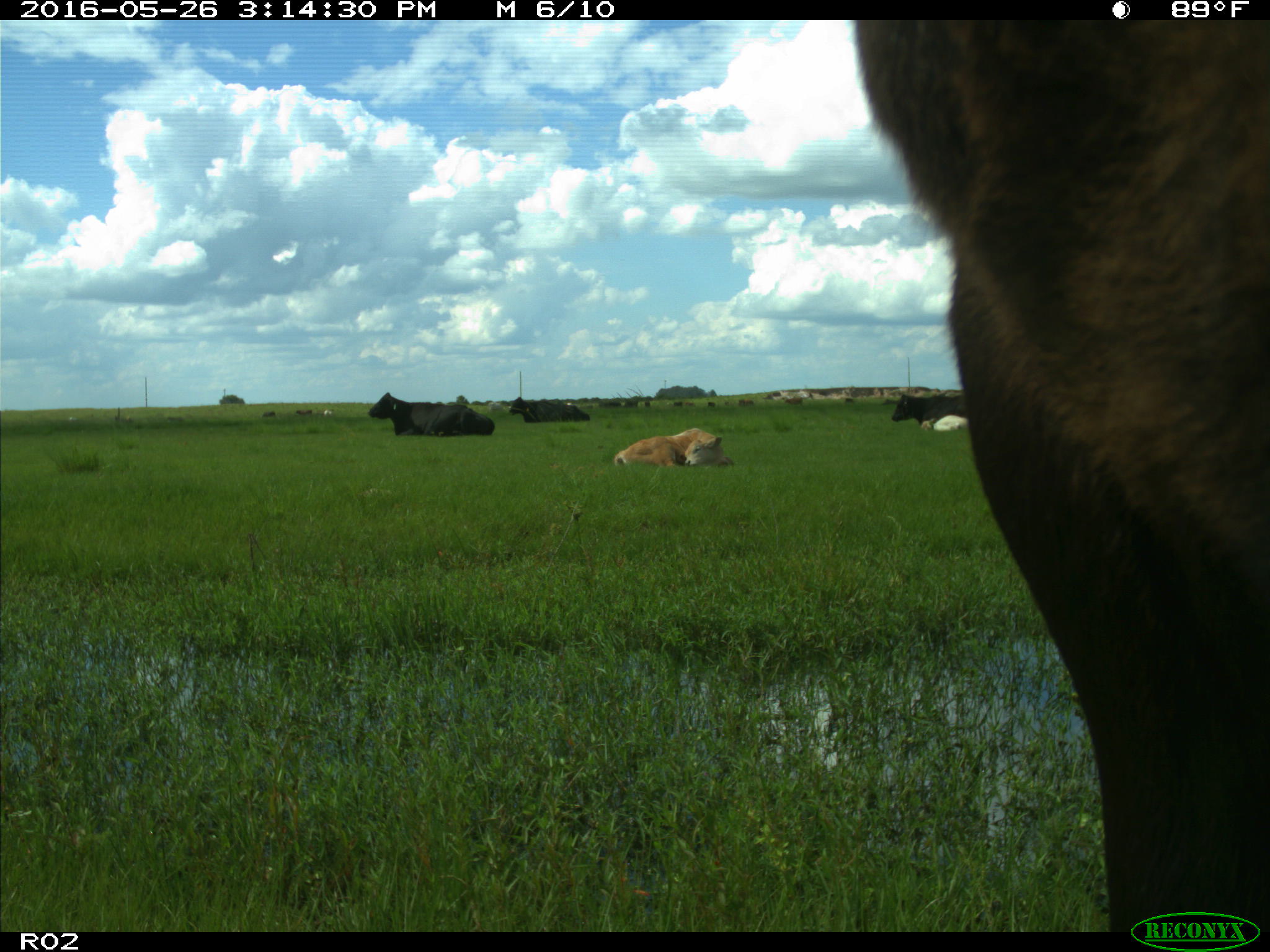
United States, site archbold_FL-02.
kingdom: Animalia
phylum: Chordata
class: Mammalia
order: Artiodactyla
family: Bovidae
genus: Bos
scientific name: Bos taurus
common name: domestic cow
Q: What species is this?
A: Bos taurus (domestic cow).